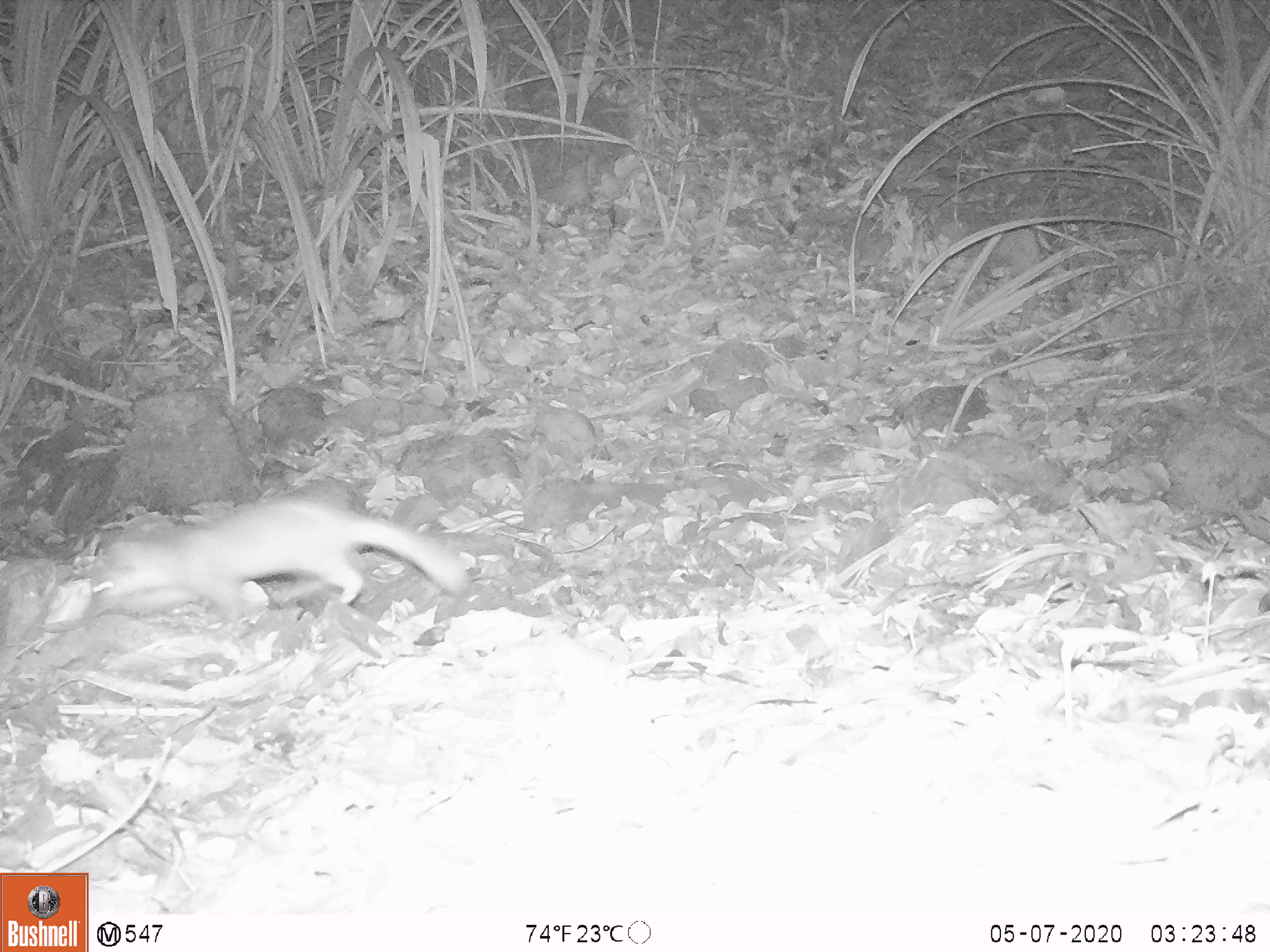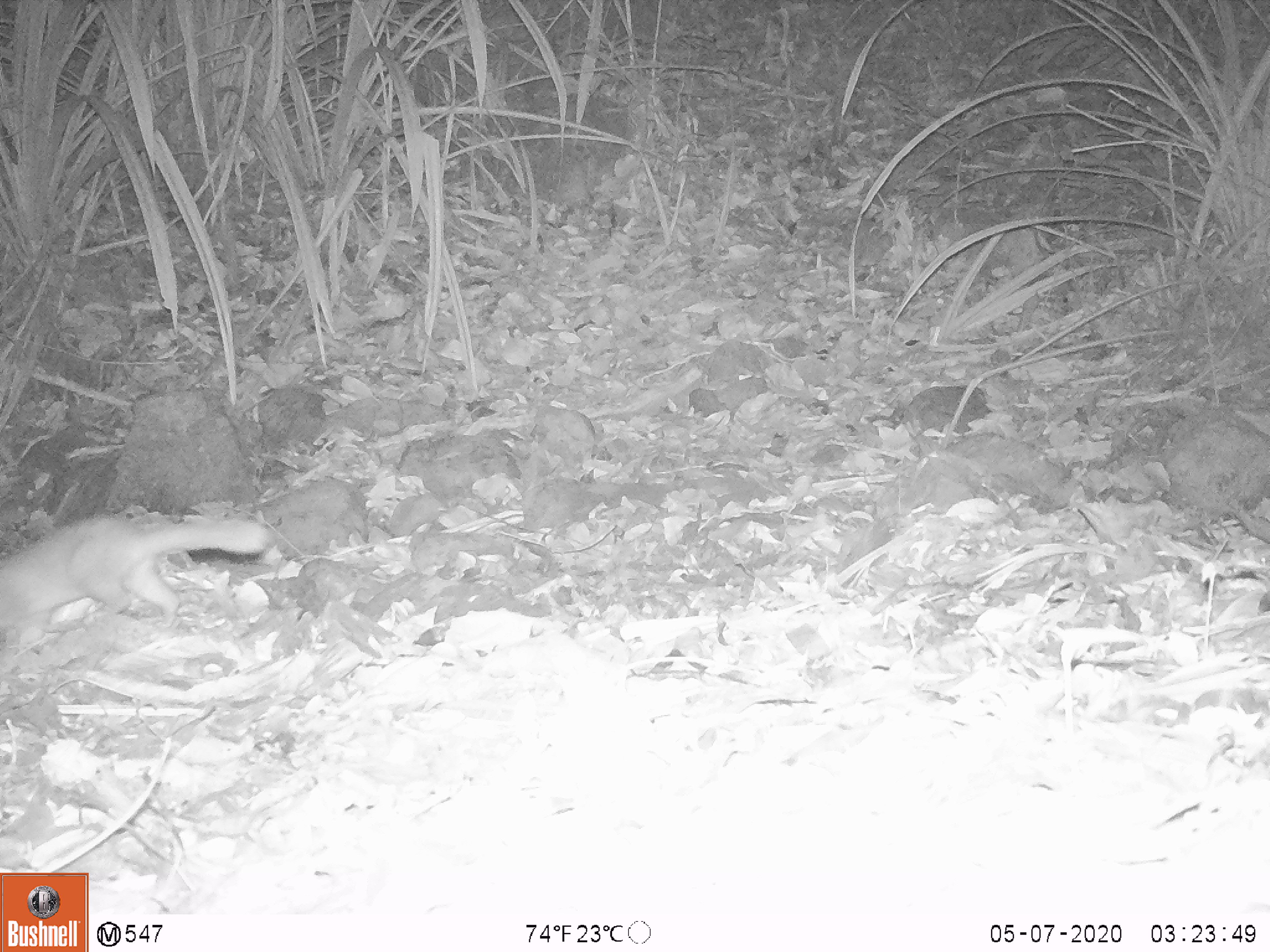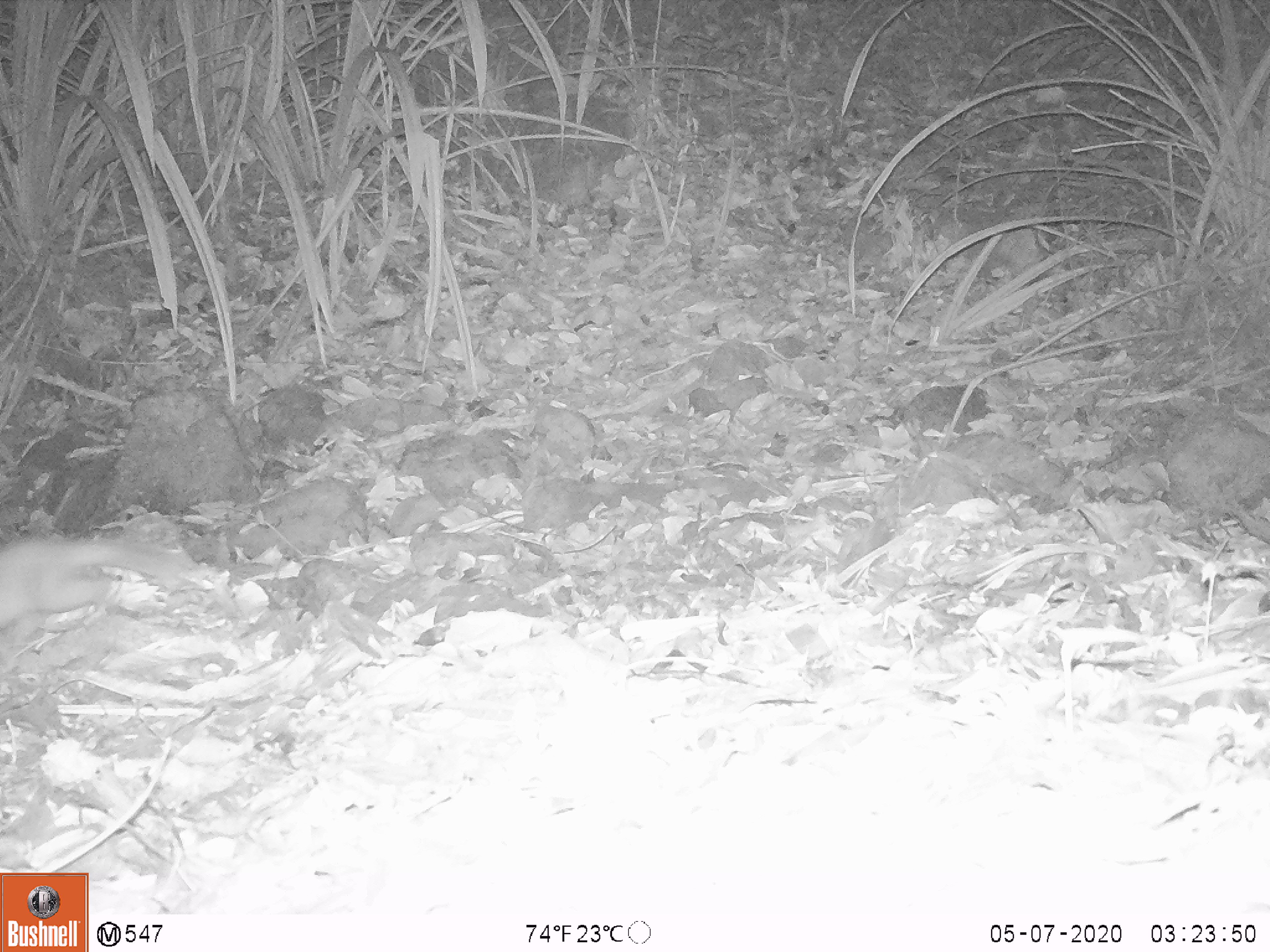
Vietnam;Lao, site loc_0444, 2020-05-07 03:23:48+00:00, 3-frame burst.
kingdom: Animalia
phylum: Chordata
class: Mammalia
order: Carnivora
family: Mustelidae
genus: Melogale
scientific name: Melogale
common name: ferret badger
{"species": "ferret badger (Melogale)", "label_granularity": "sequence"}